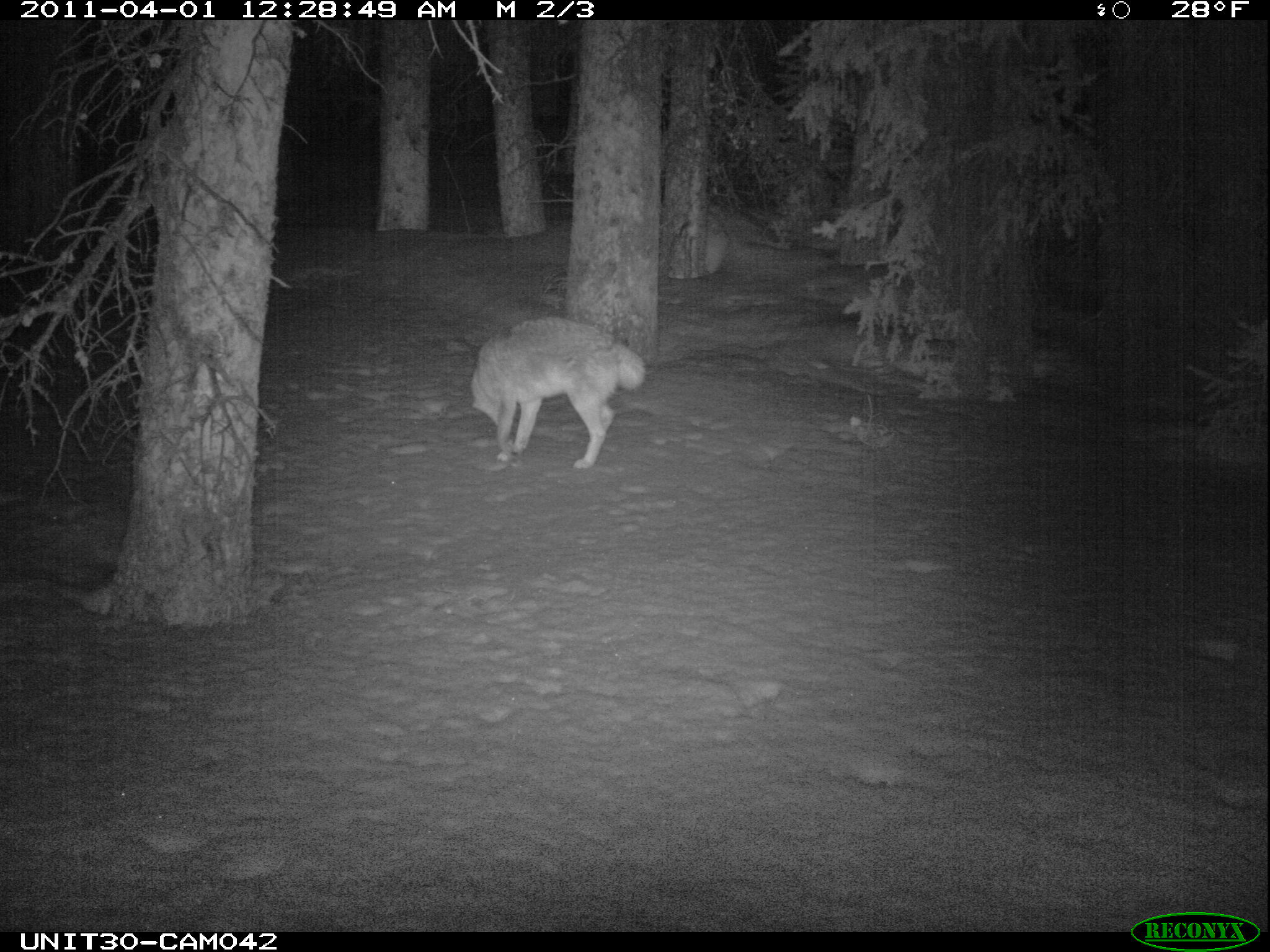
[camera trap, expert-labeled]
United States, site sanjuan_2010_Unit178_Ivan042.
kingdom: Animalia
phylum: Chordata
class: Mammalia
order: Carnivora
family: Canidae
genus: Canis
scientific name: Canis latrans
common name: coyote